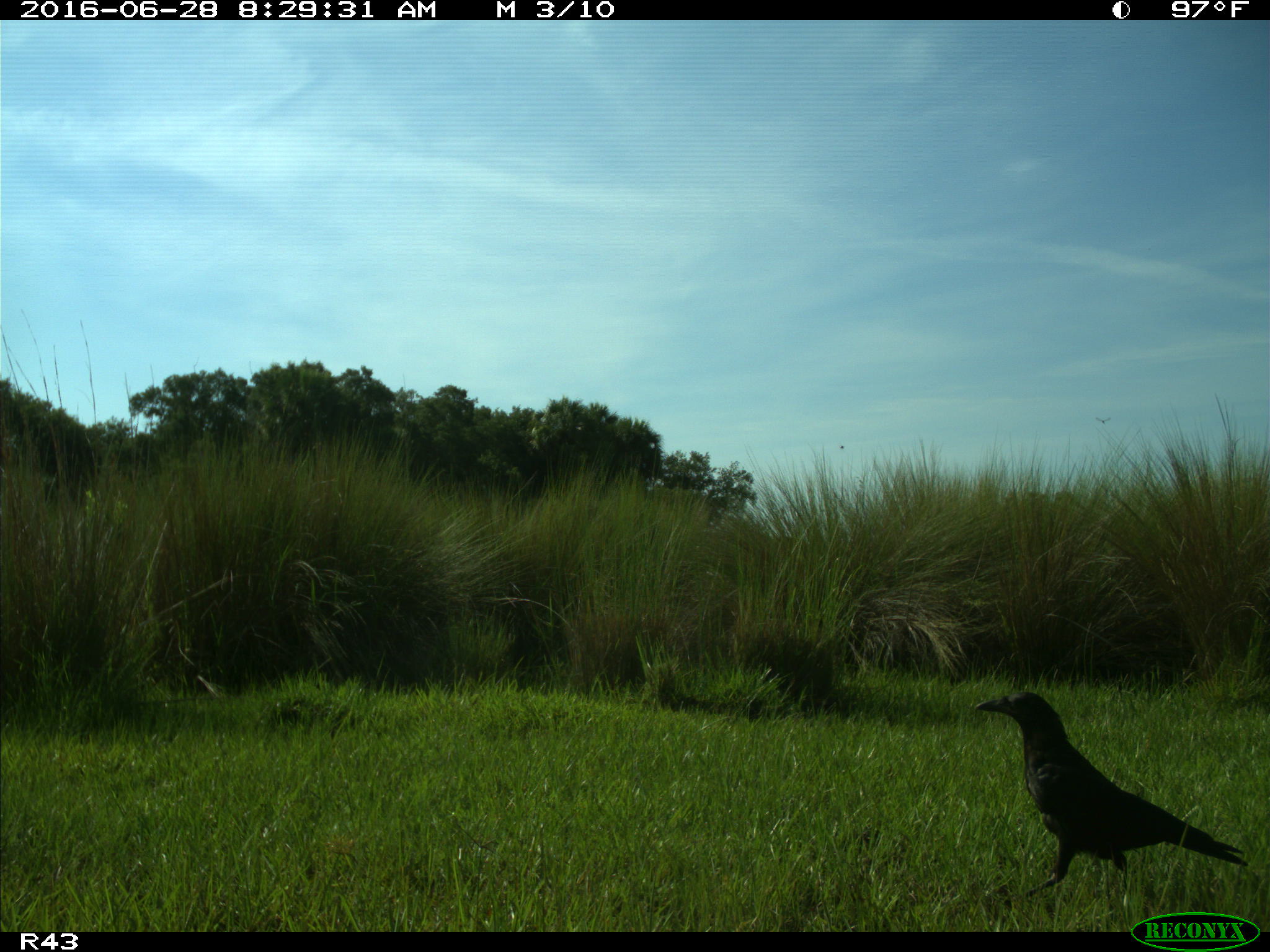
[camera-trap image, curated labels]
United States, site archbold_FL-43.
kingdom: Animalia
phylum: Chordata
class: Aves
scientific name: Aves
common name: birds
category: unidentified bird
Unidentified bird (birds) (Aves).